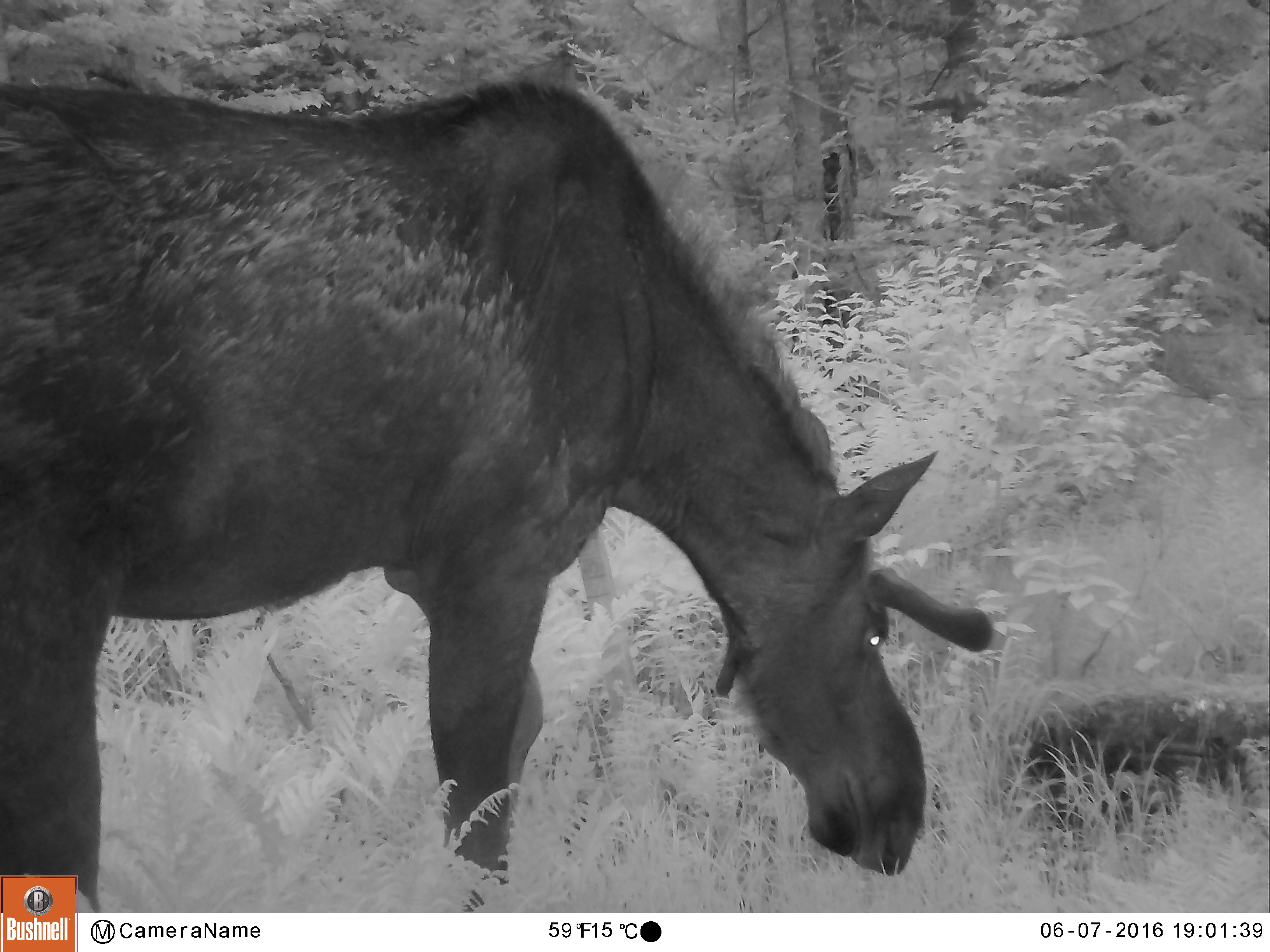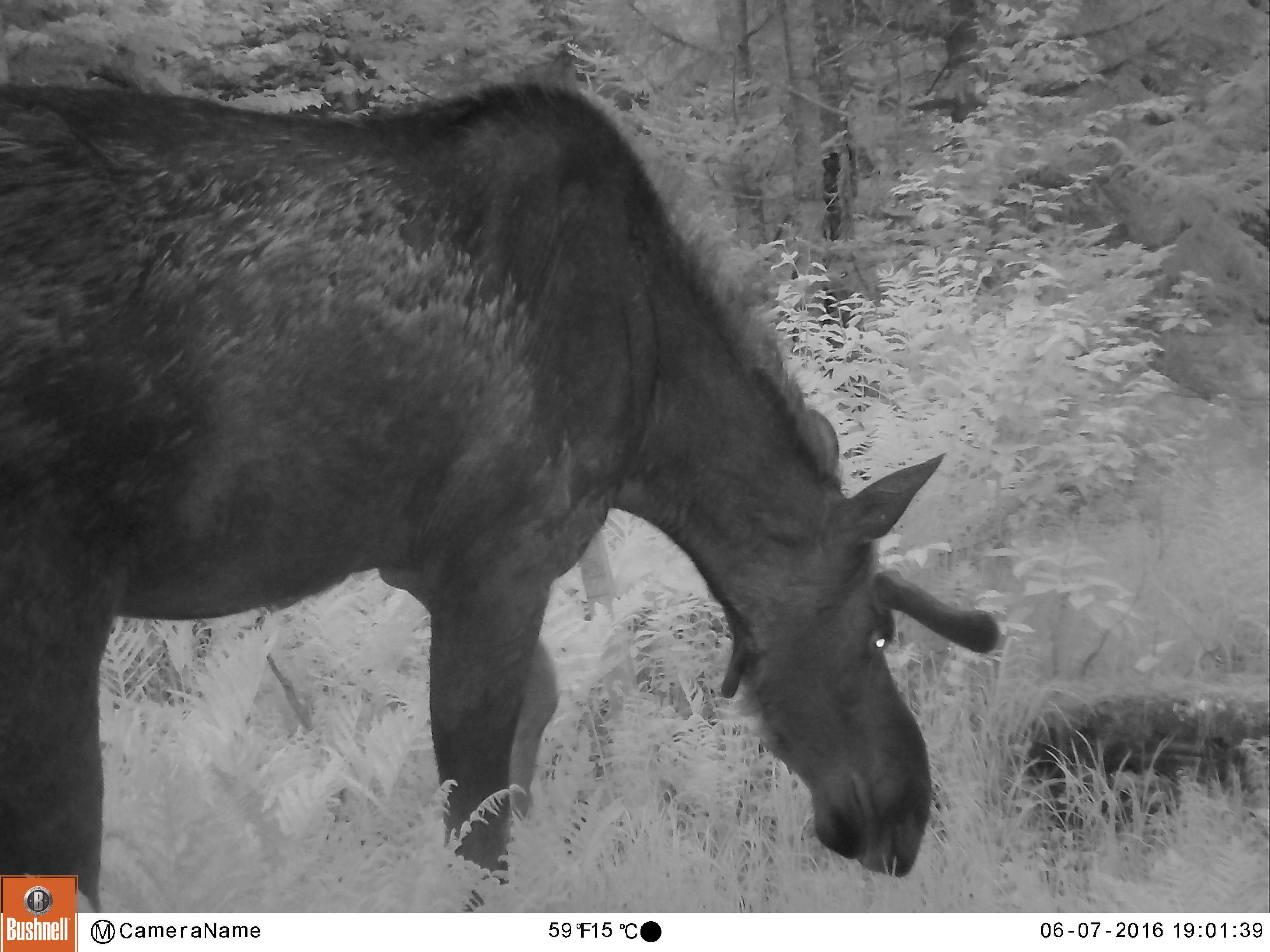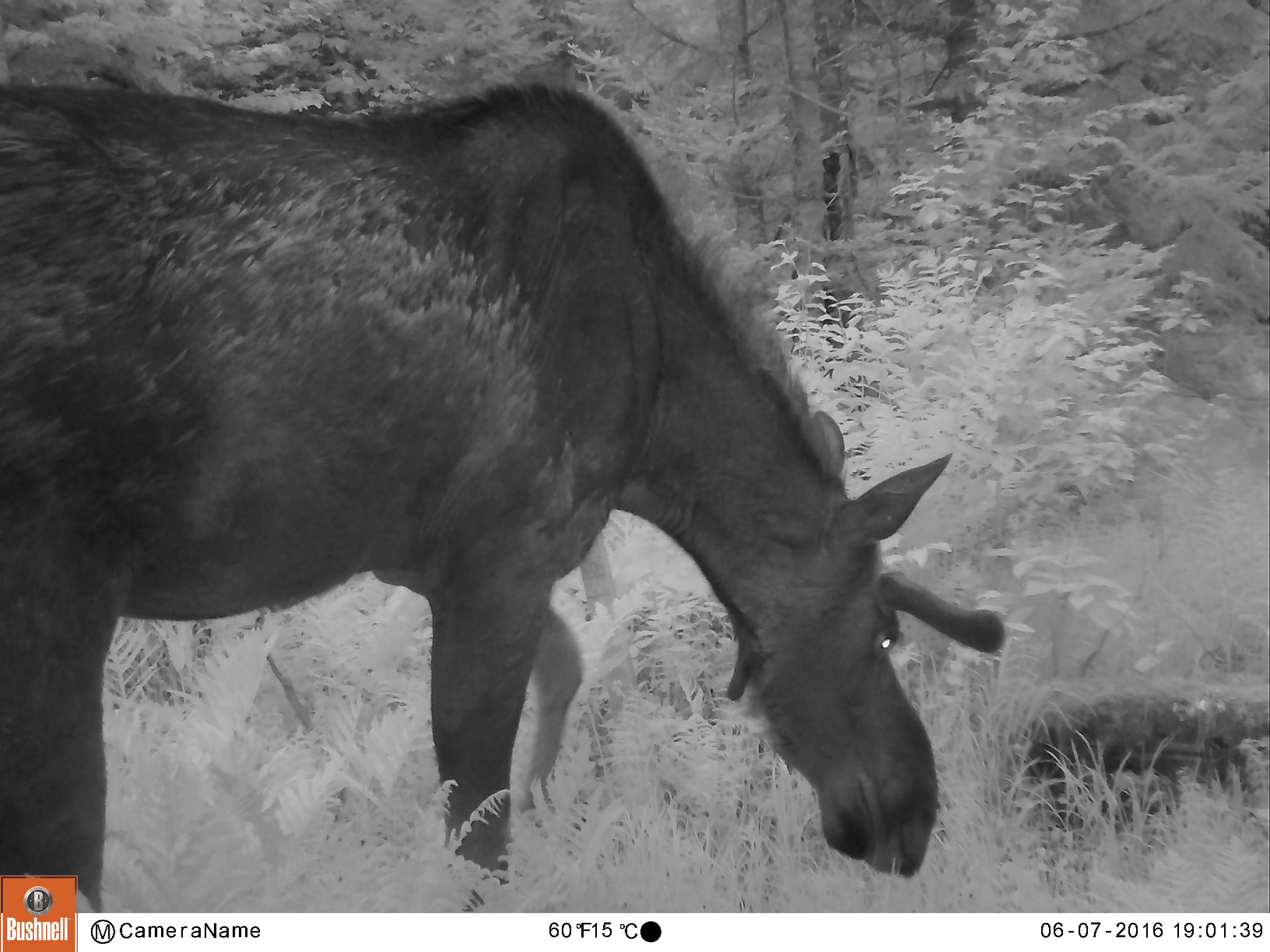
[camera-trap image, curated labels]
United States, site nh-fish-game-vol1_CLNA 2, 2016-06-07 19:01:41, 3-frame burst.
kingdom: Animalia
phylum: Chordata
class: Mammalia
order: Artiodactyla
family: Cervidae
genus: Alces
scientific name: Alces alces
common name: moose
Moose (Alces alces).